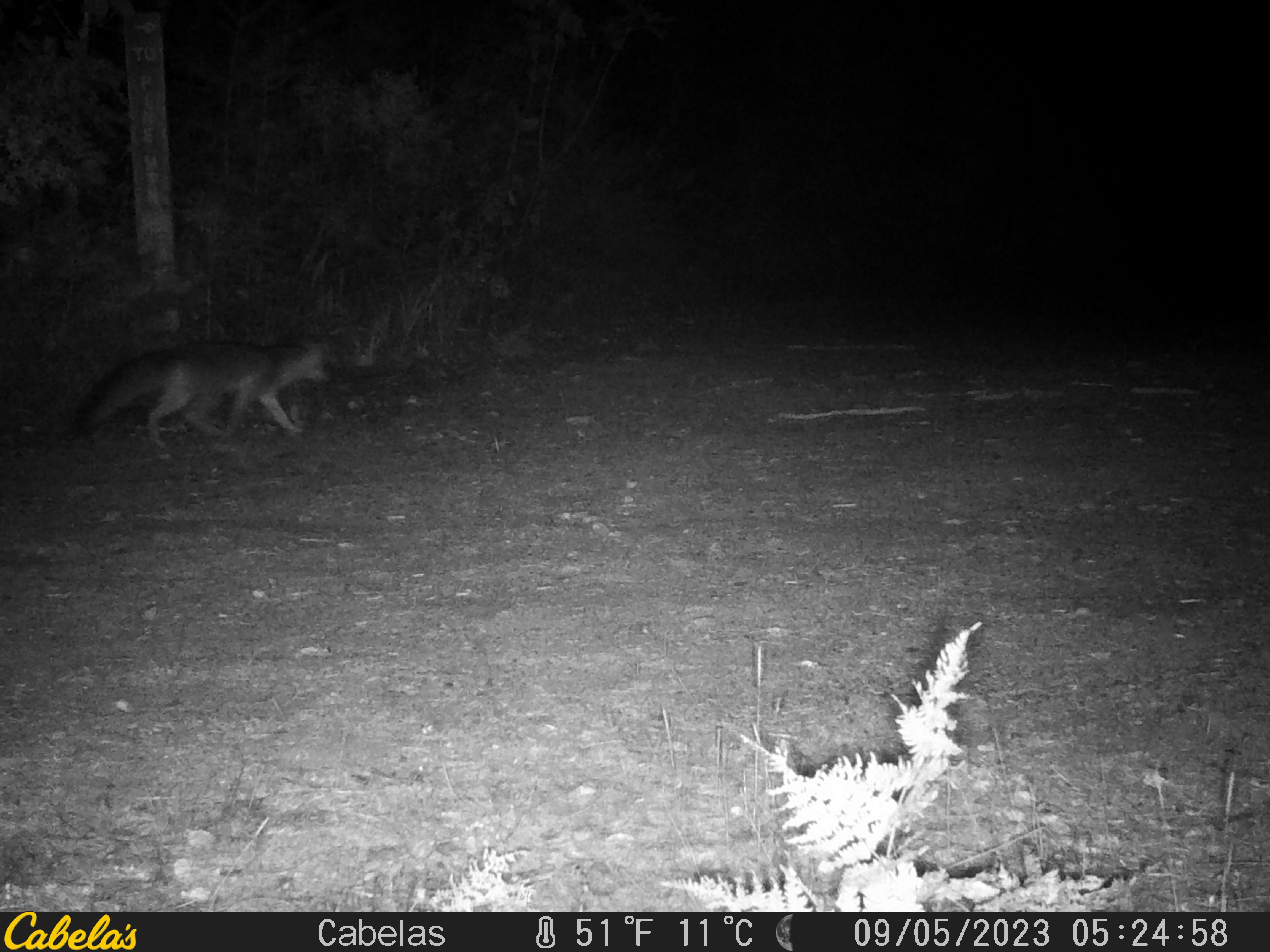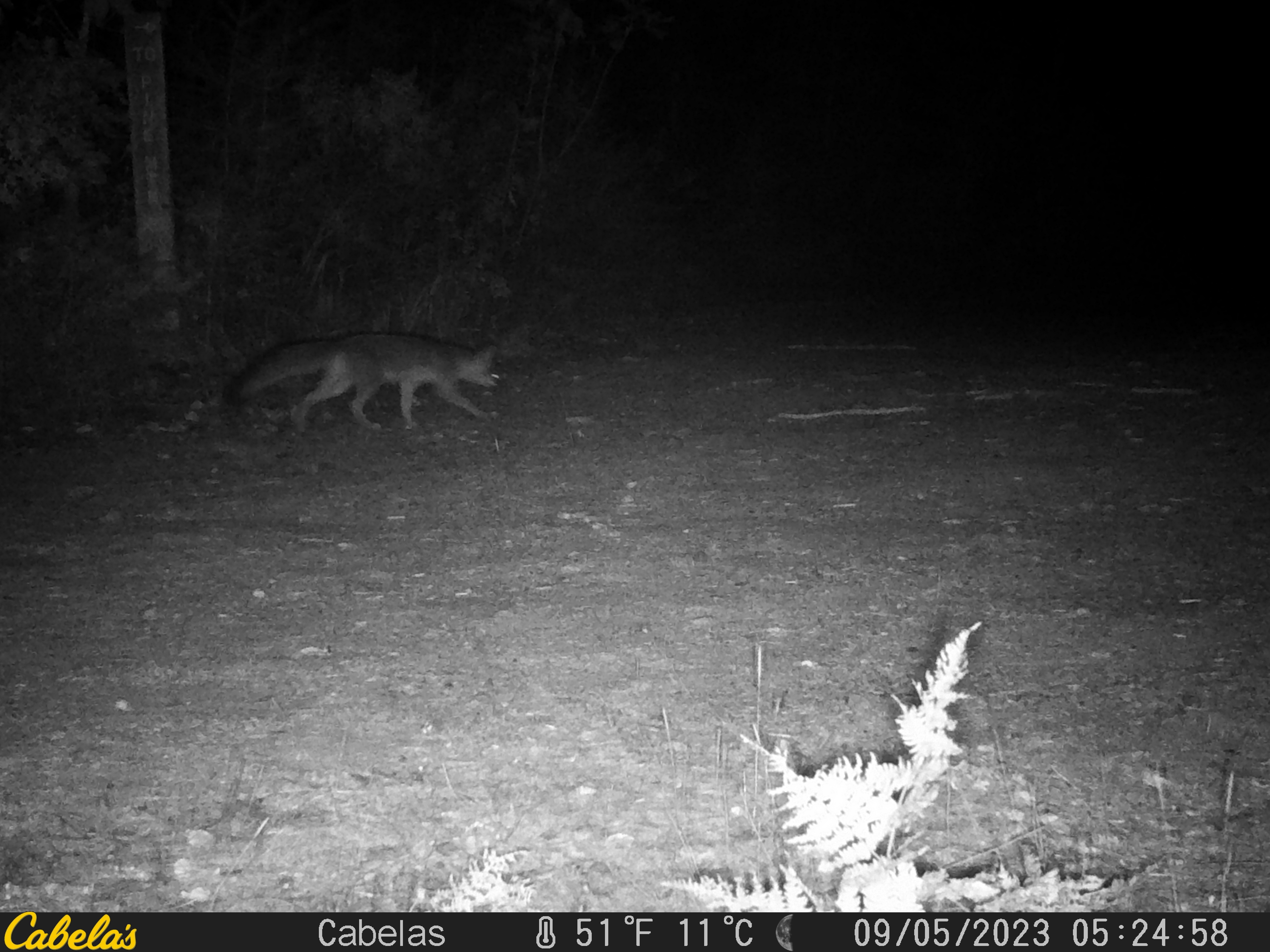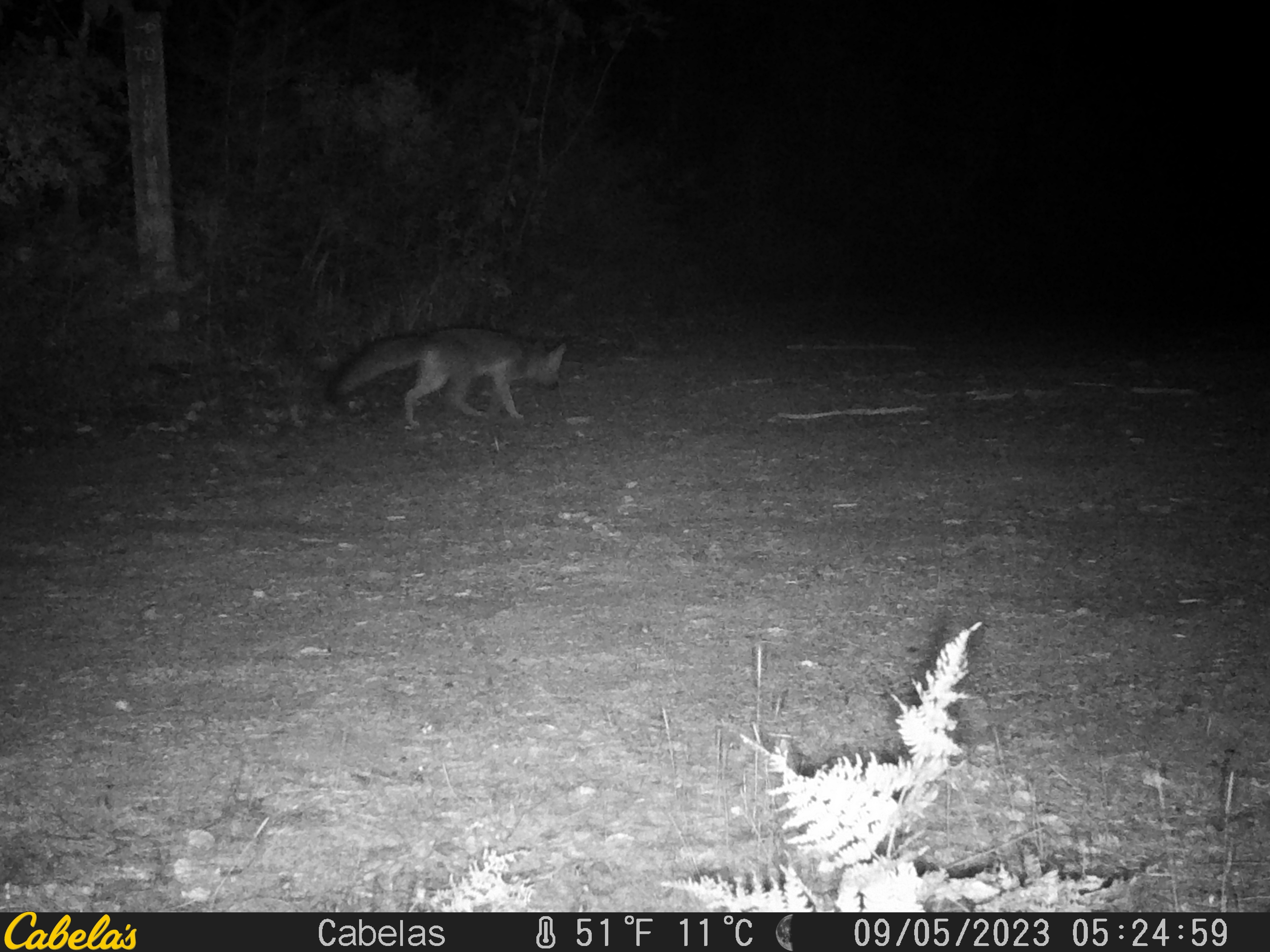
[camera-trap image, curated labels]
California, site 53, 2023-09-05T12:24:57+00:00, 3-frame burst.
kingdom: Animalia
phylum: Chordata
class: Mammalia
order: Carnivora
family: Canidae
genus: Urocyon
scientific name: Urocyon cinereoargenteus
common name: gray fox